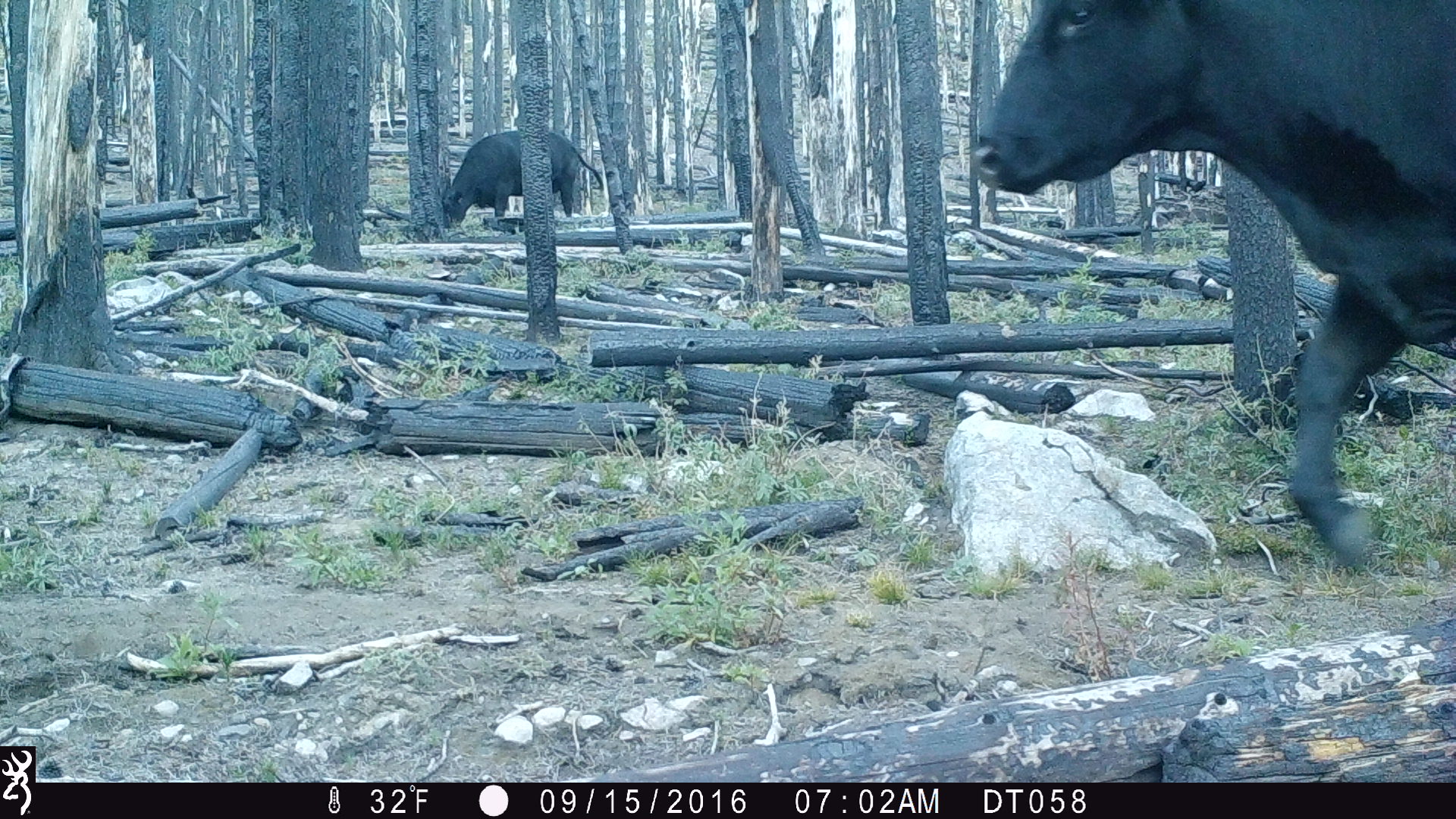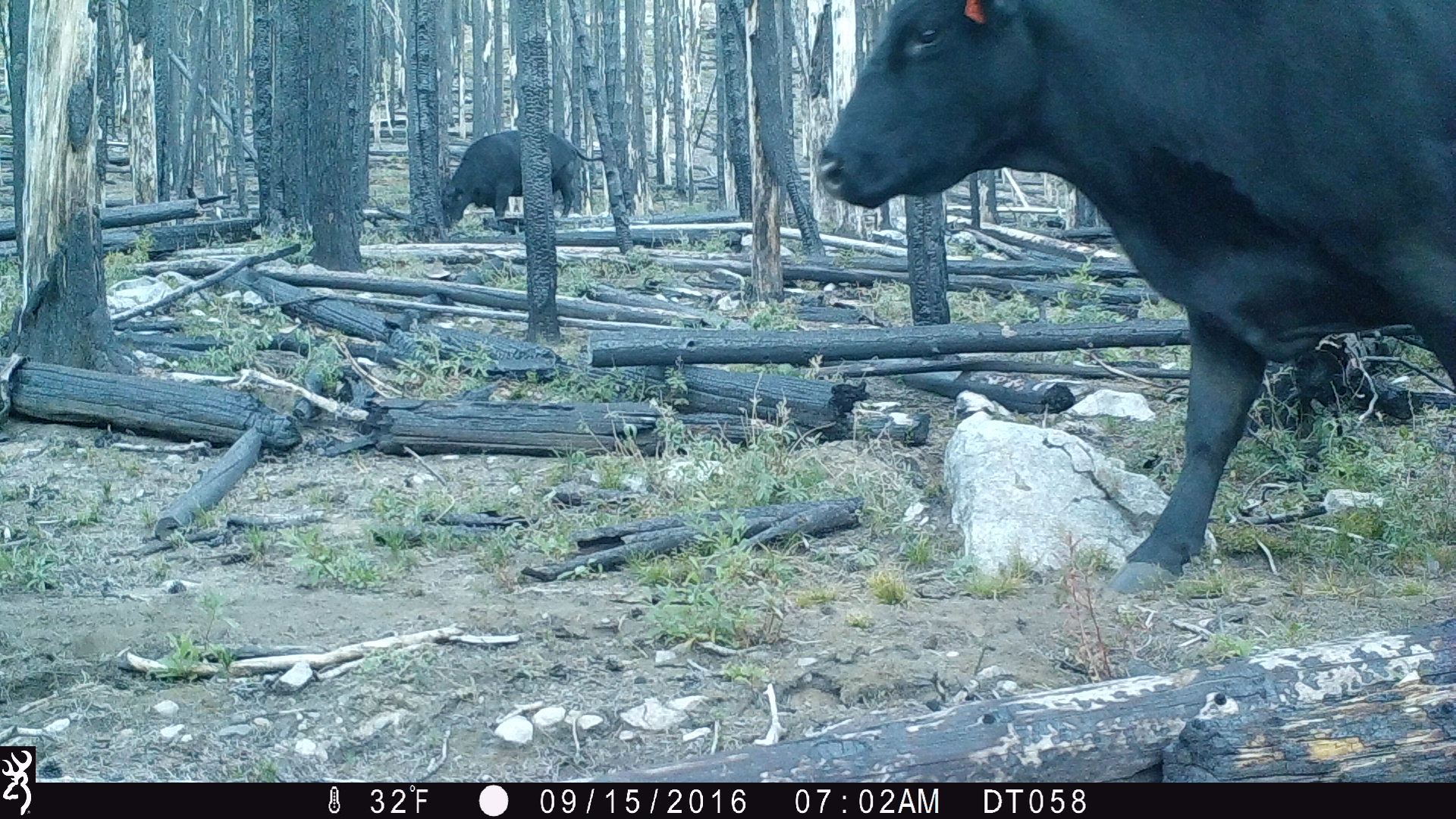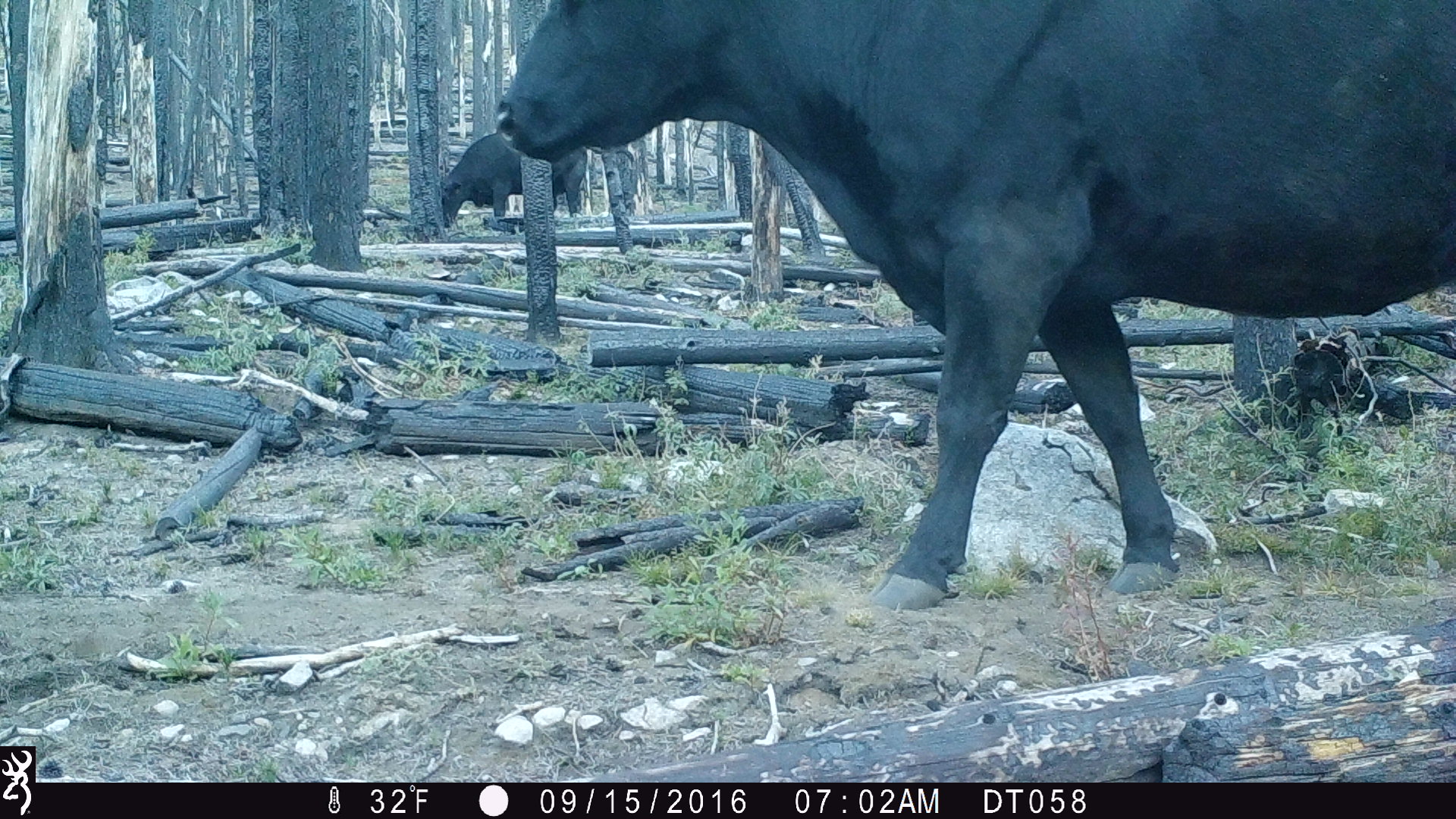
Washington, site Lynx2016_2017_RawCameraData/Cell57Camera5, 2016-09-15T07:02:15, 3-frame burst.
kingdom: Animalia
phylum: Chordata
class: Mammalia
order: Artiodactyla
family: Bovidae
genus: Bos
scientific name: Bos taurus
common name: domestic cattle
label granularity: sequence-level